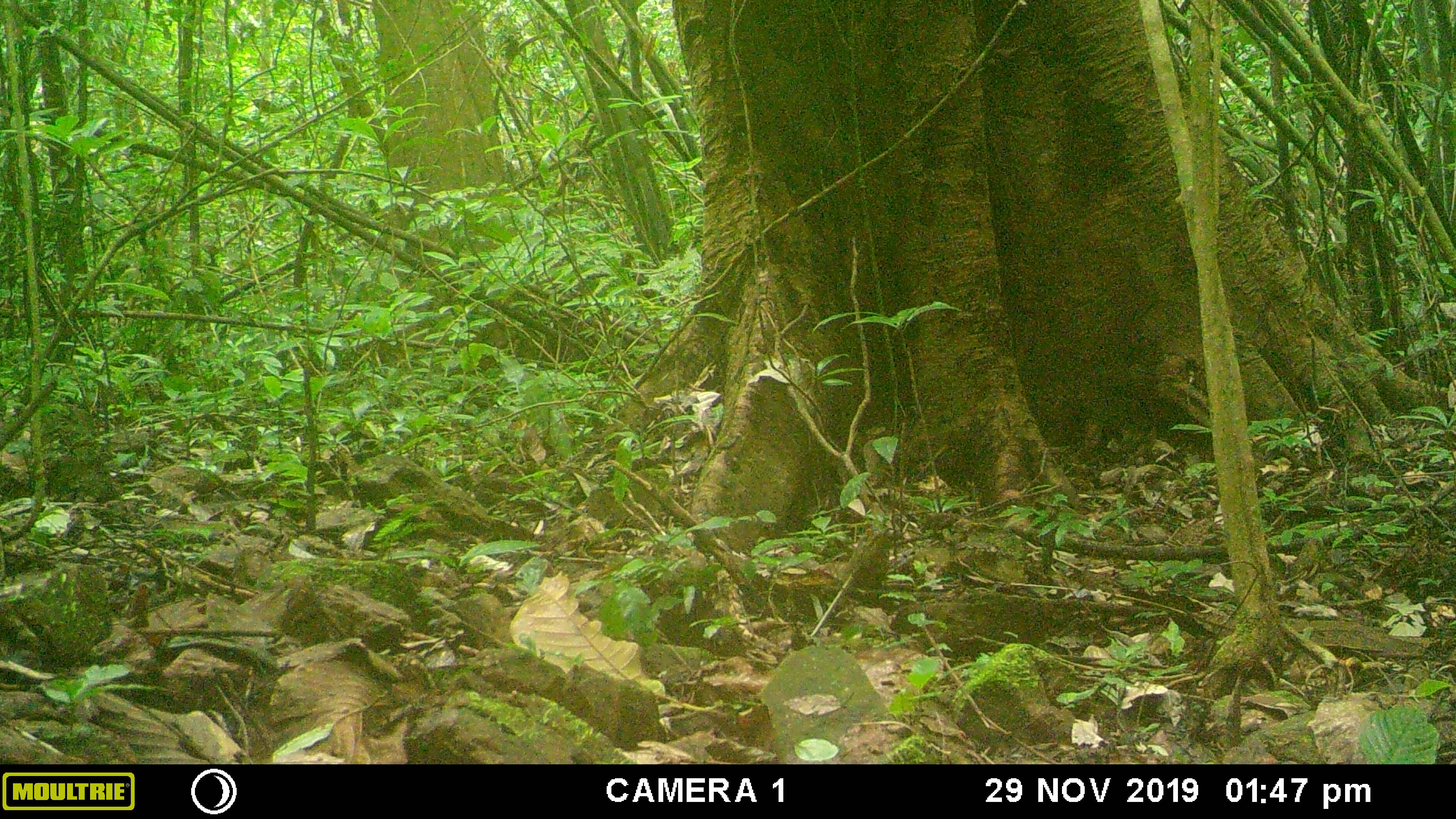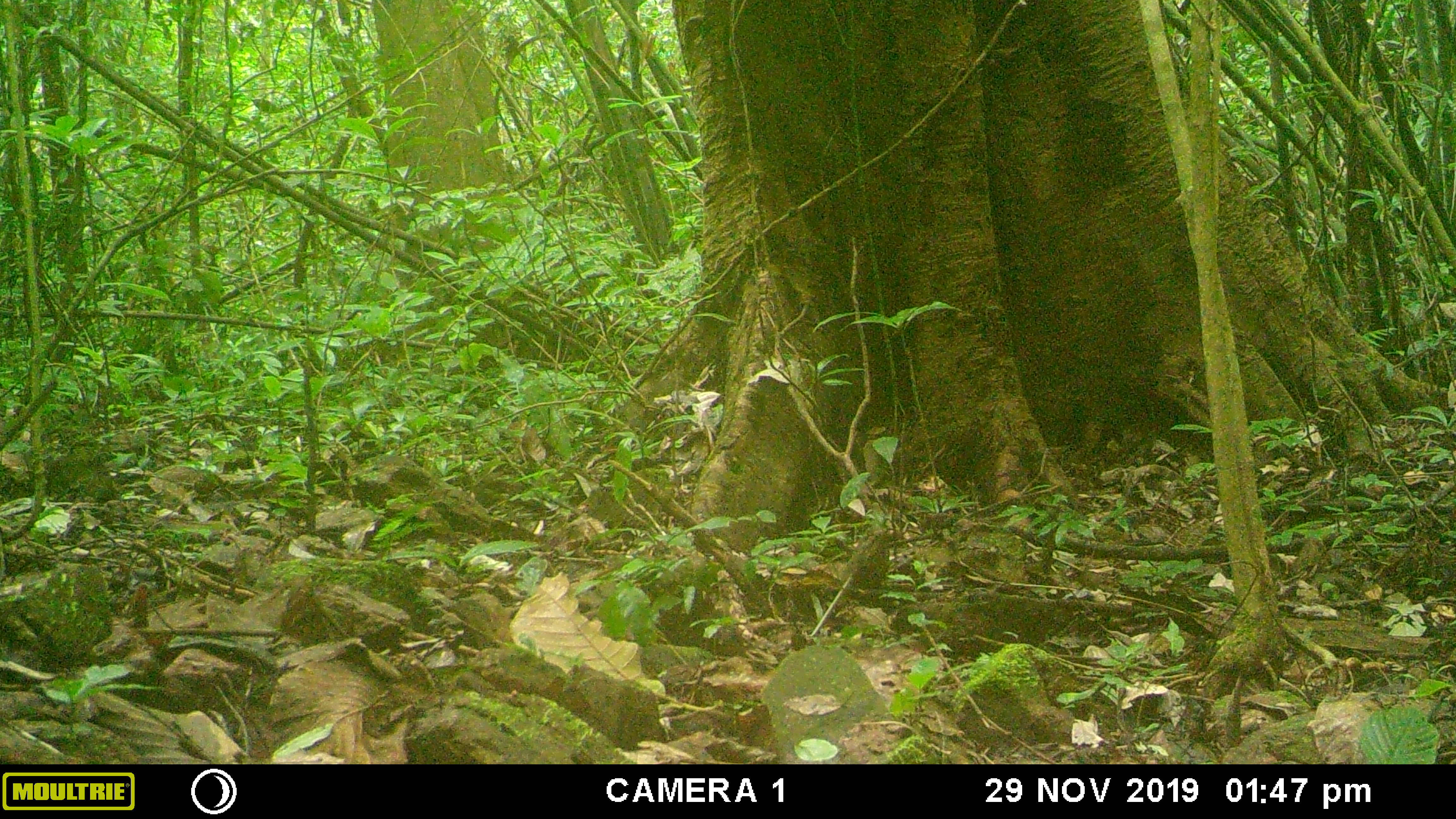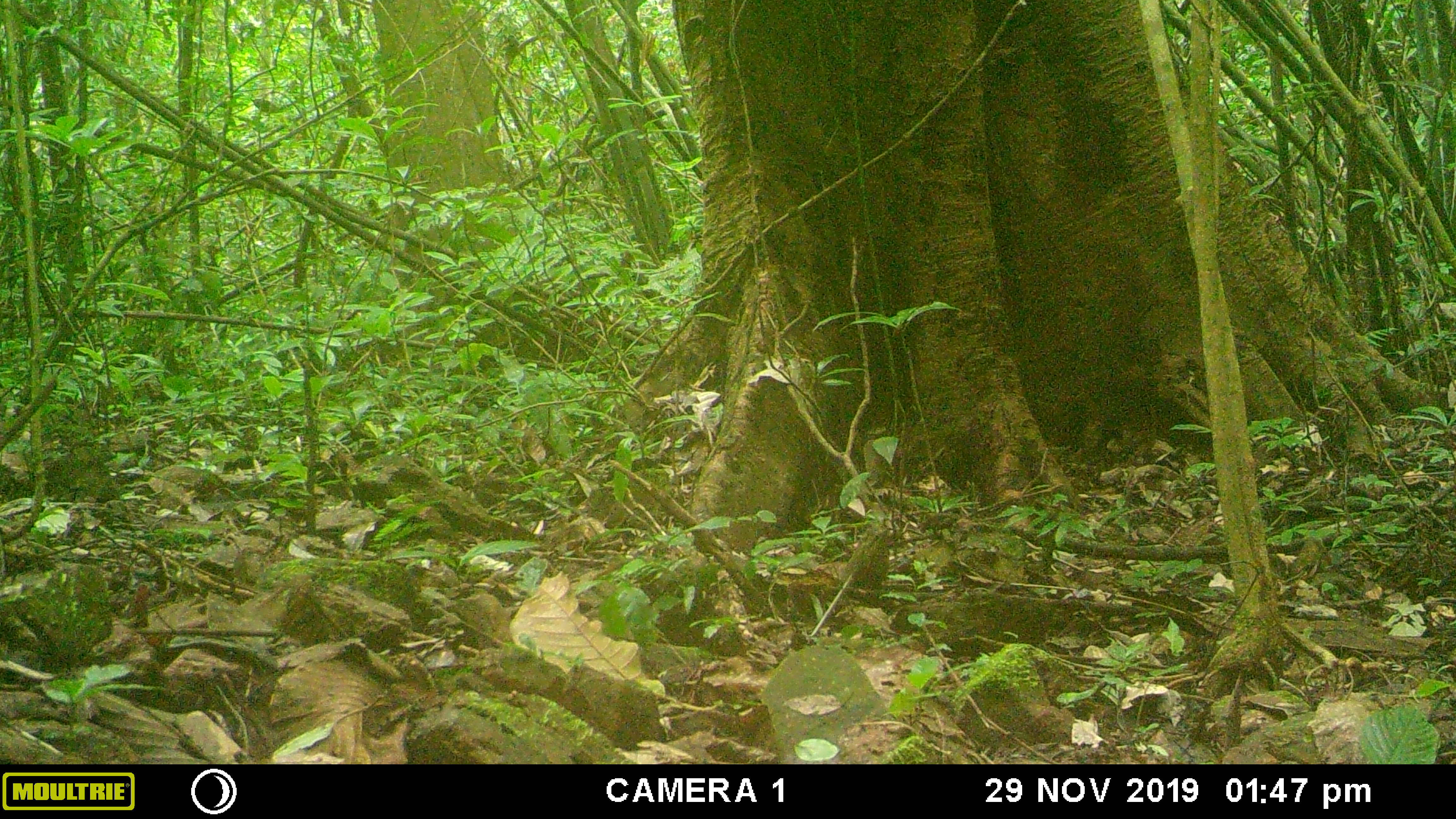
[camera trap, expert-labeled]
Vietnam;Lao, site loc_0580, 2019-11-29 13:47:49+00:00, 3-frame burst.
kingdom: Animalia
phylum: Chordata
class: Aves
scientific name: Aves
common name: bird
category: unidentified bird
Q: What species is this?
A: Unidentified bird (bird) (Aves).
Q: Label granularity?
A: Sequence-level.